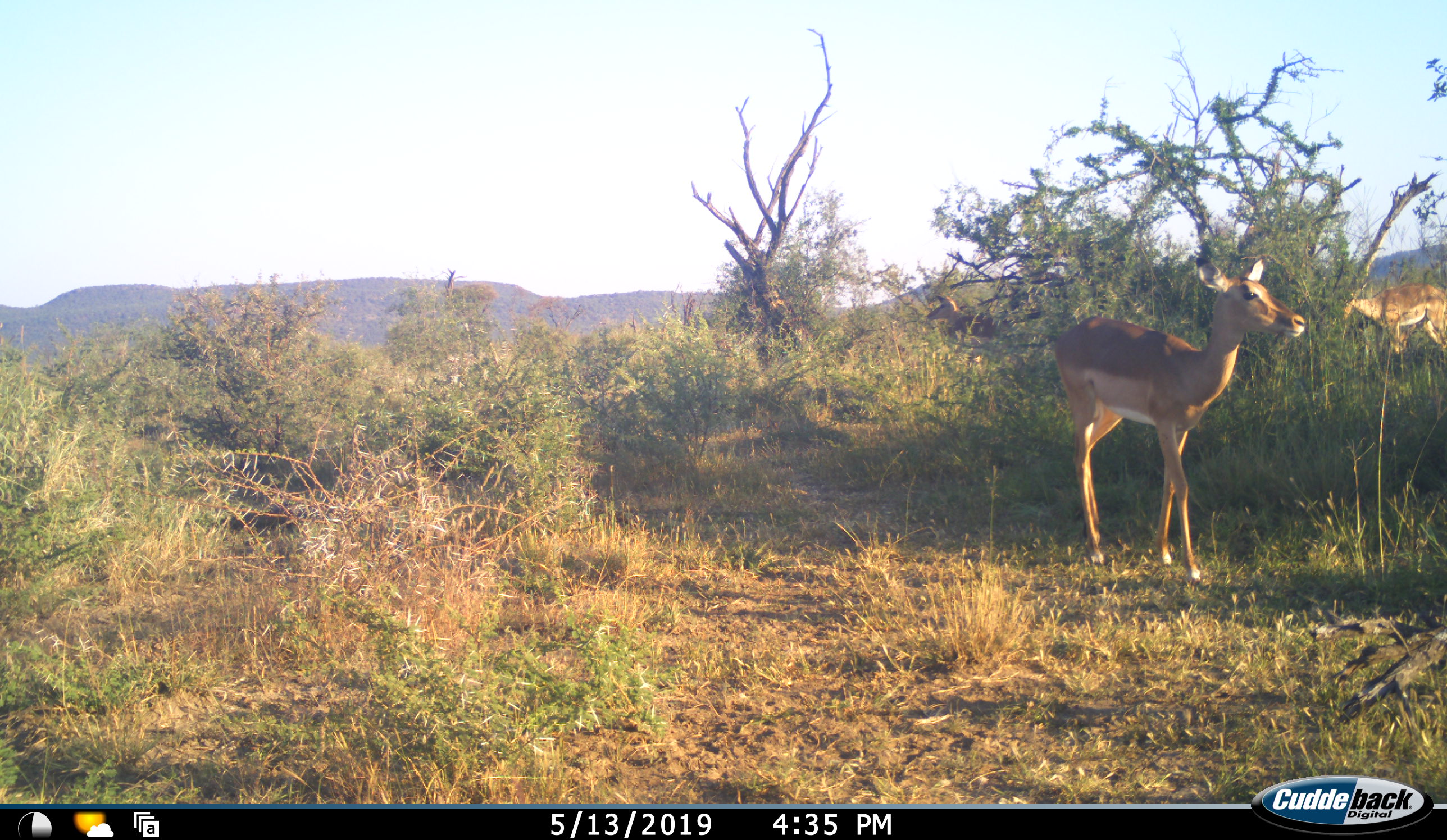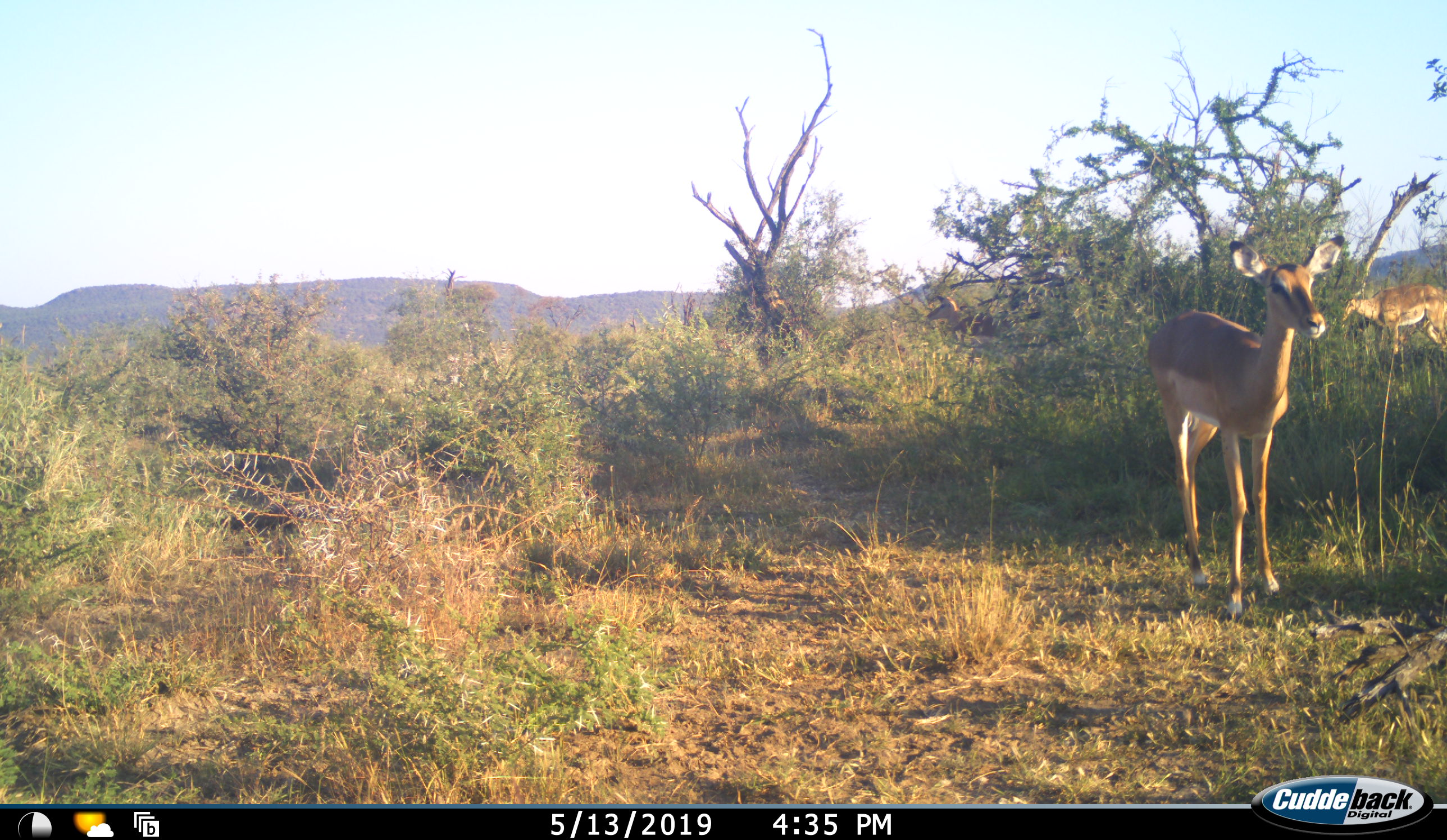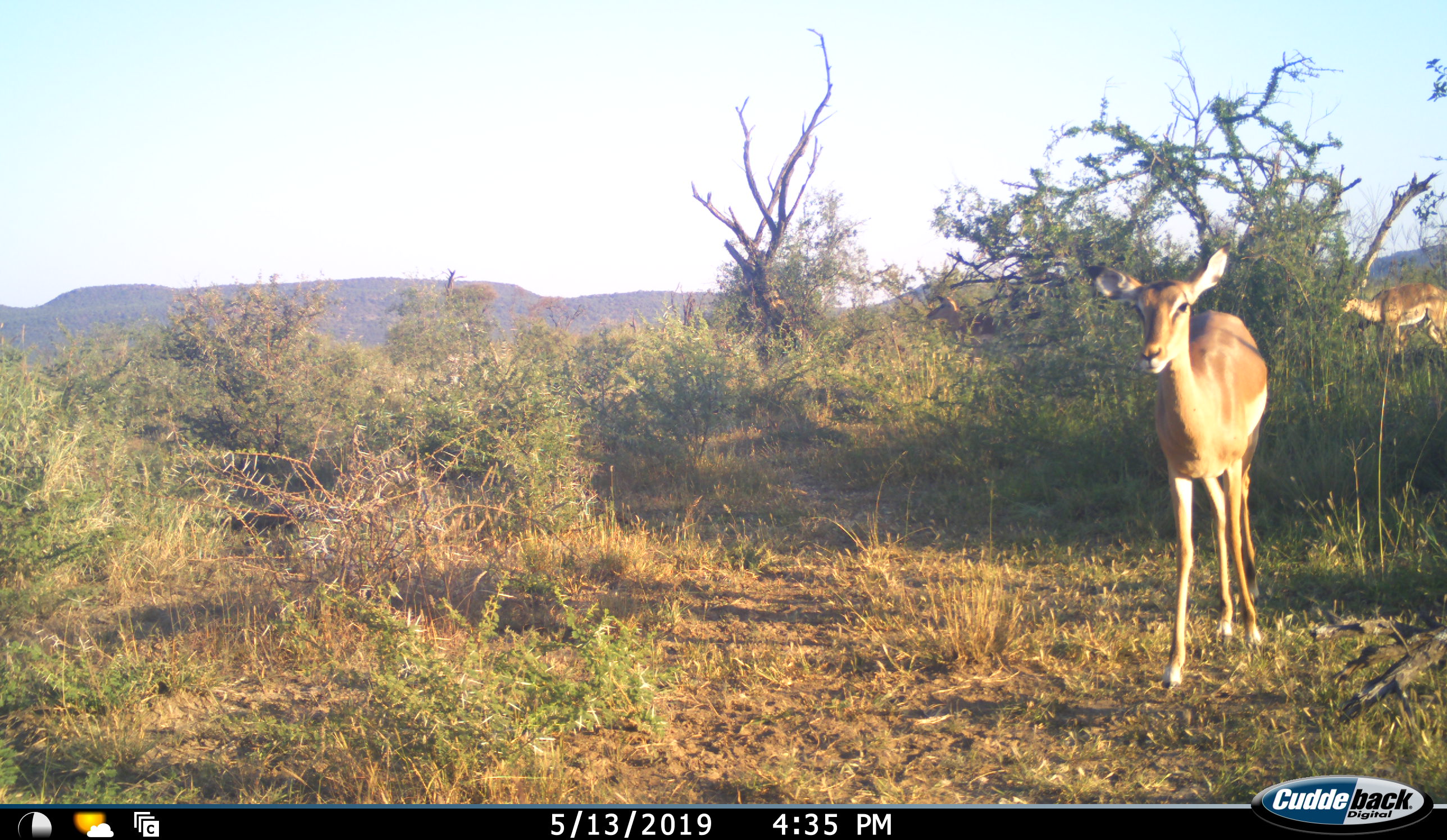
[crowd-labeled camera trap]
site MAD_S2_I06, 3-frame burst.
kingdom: Animalia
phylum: Chordata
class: Mammalia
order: Artiodactyla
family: Bovidae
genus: Aepyceros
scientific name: Aepyceros melampus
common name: impala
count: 2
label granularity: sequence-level